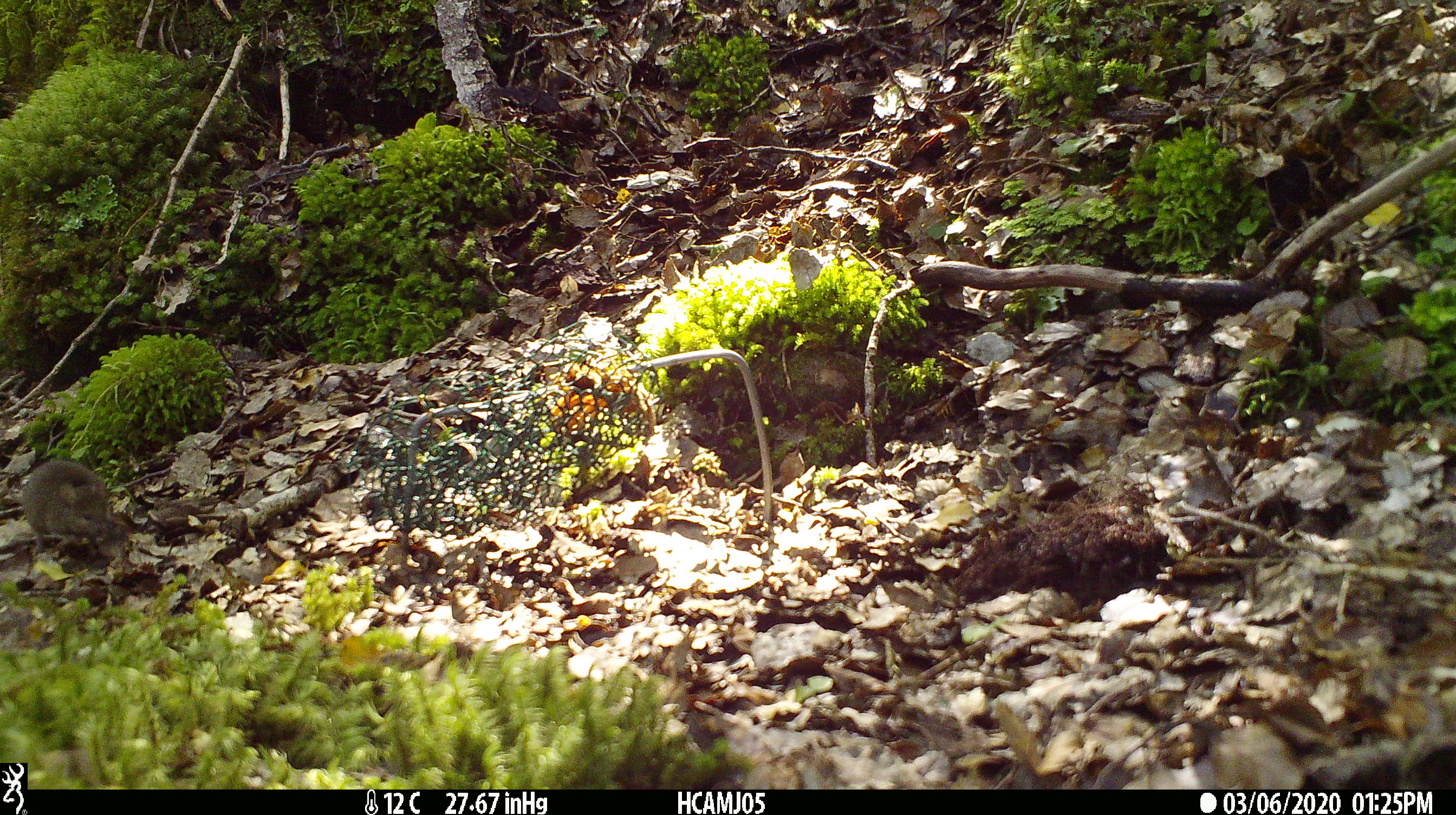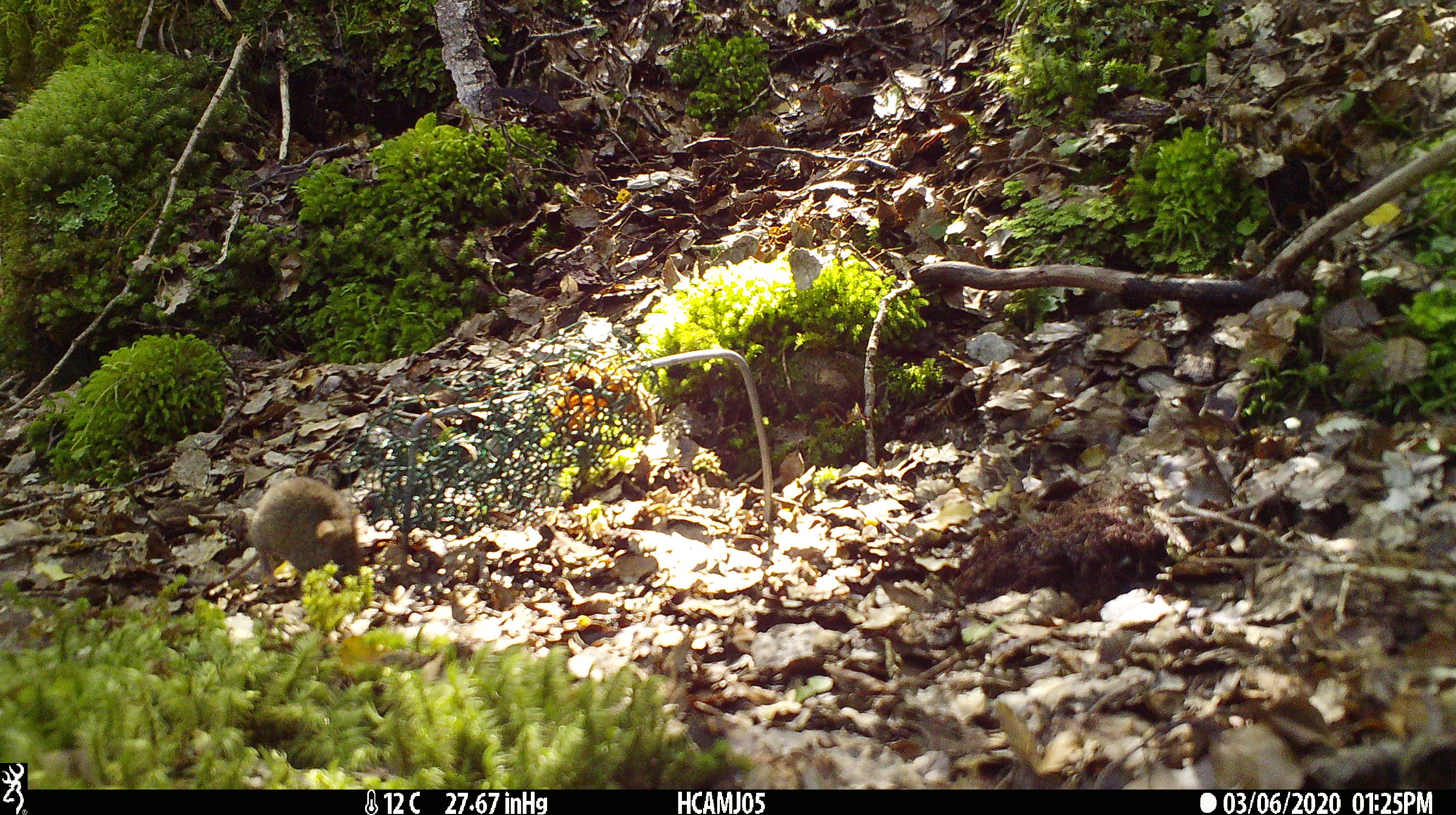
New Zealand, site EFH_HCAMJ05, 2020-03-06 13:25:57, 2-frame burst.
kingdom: Animalia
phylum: Chordata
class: Mammalia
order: Rodentia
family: Muridae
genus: Mus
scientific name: Mus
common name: mouse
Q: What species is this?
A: Mouse (Mus).